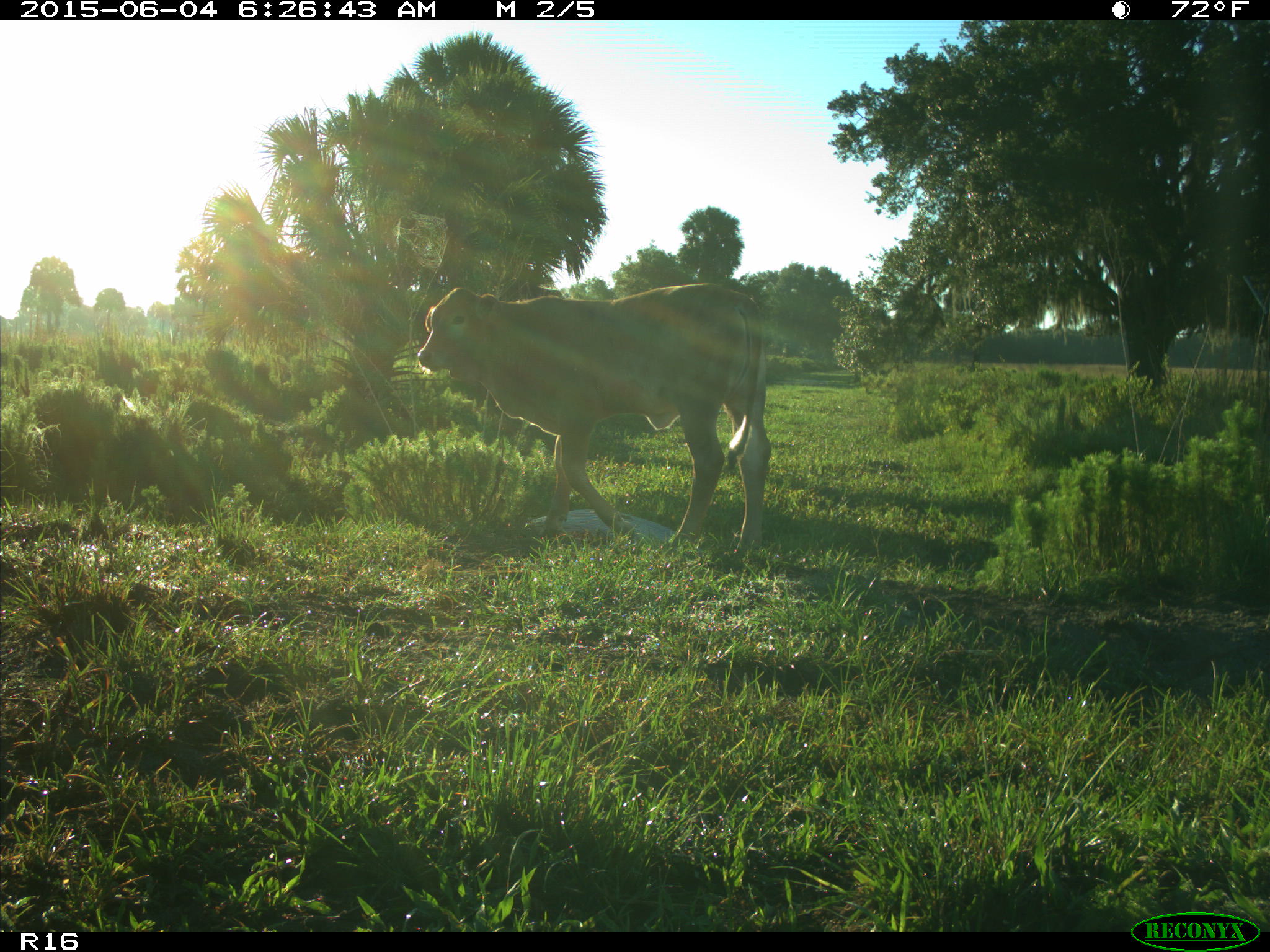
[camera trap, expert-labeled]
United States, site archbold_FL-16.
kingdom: Animalia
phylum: Chordata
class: Mammalia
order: Artiodactyla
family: Bovidae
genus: Bos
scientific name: Bos taurus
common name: domestic cow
Bos taurus (domestic cow).